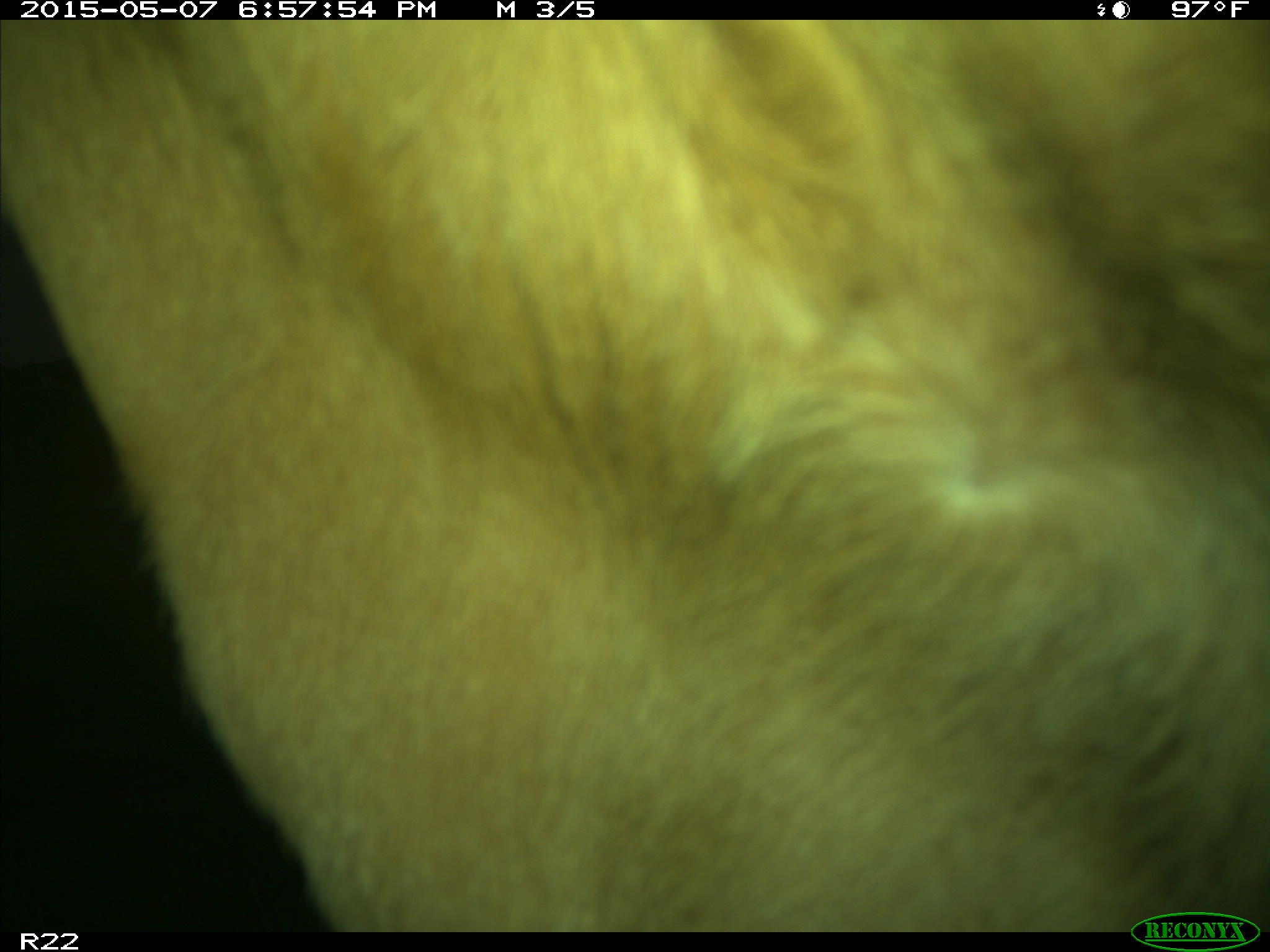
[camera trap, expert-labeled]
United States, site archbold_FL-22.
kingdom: Animalia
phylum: Chordata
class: Mammalia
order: Artiodactyla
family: Bovidae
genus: Bos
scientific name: Bos taurus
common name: domestic cow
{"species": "Bos taurus (domestic cow)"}